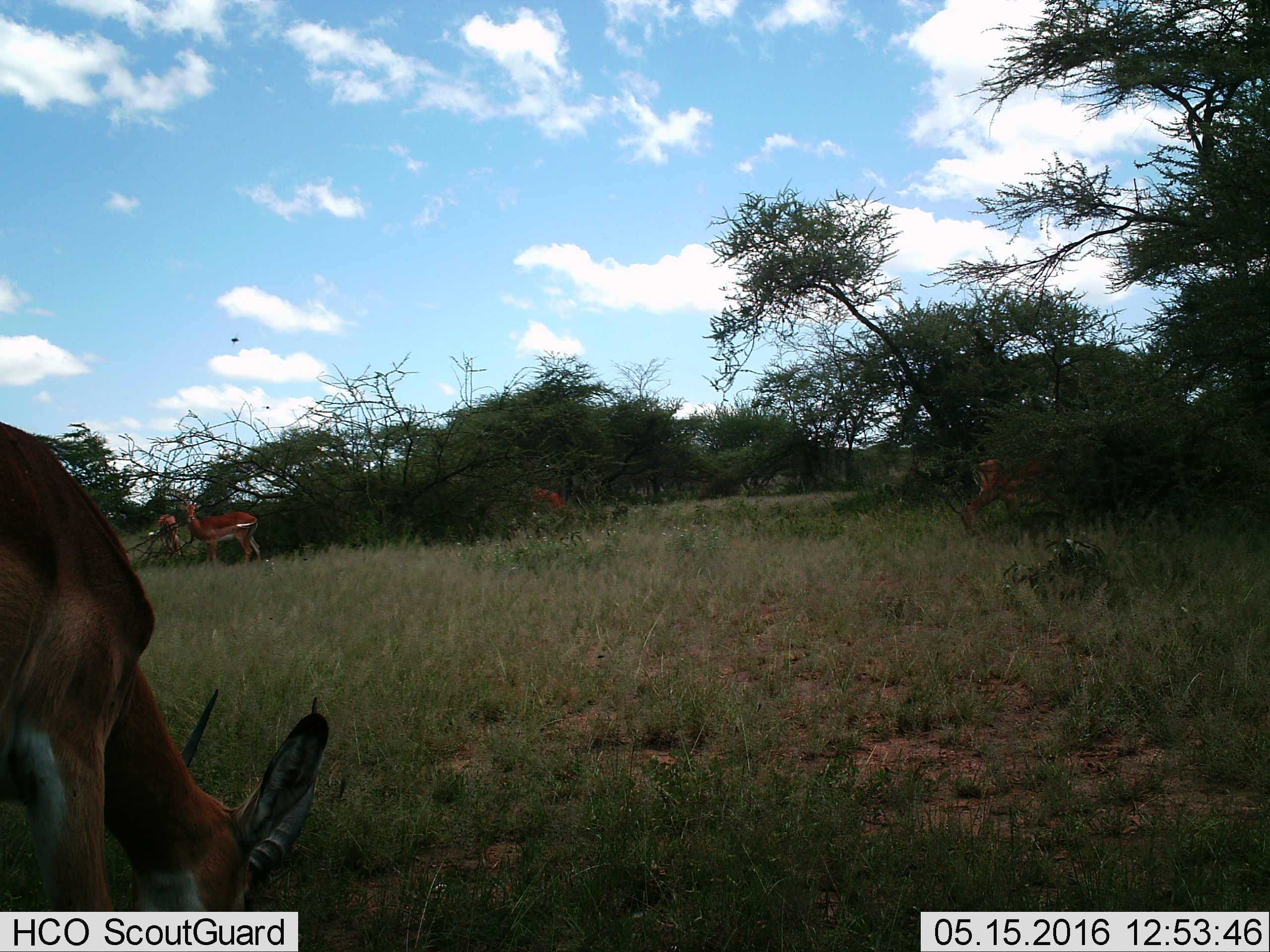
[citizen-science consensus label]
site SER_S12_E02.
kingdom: Animalia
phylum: Chordata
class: Mammalia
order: Artiodactyla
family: Bovidae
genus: Aepyceros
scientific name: Aepyceros melampus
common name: impala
Impala (Aepyceros melampus), count 5. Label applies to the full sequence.